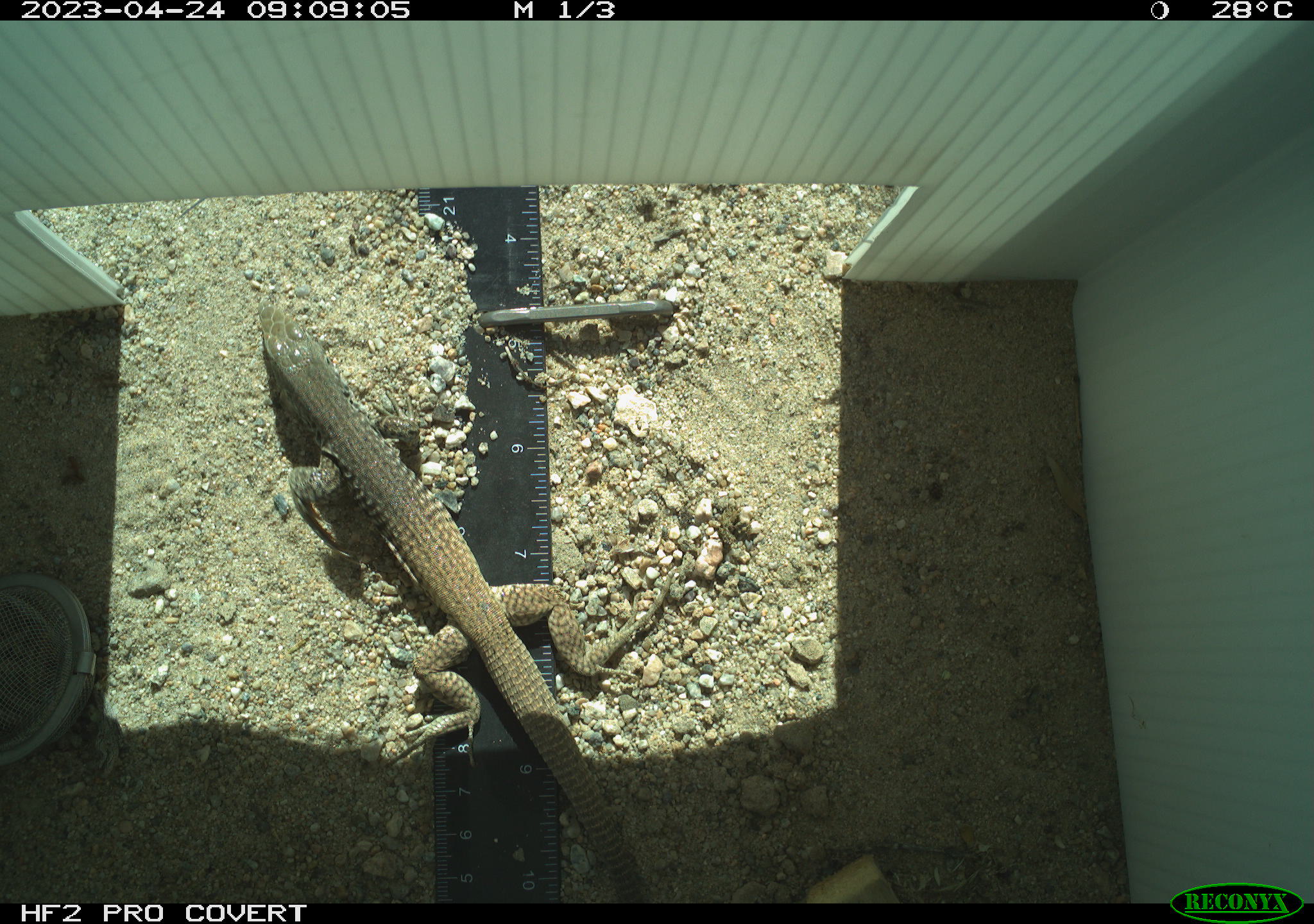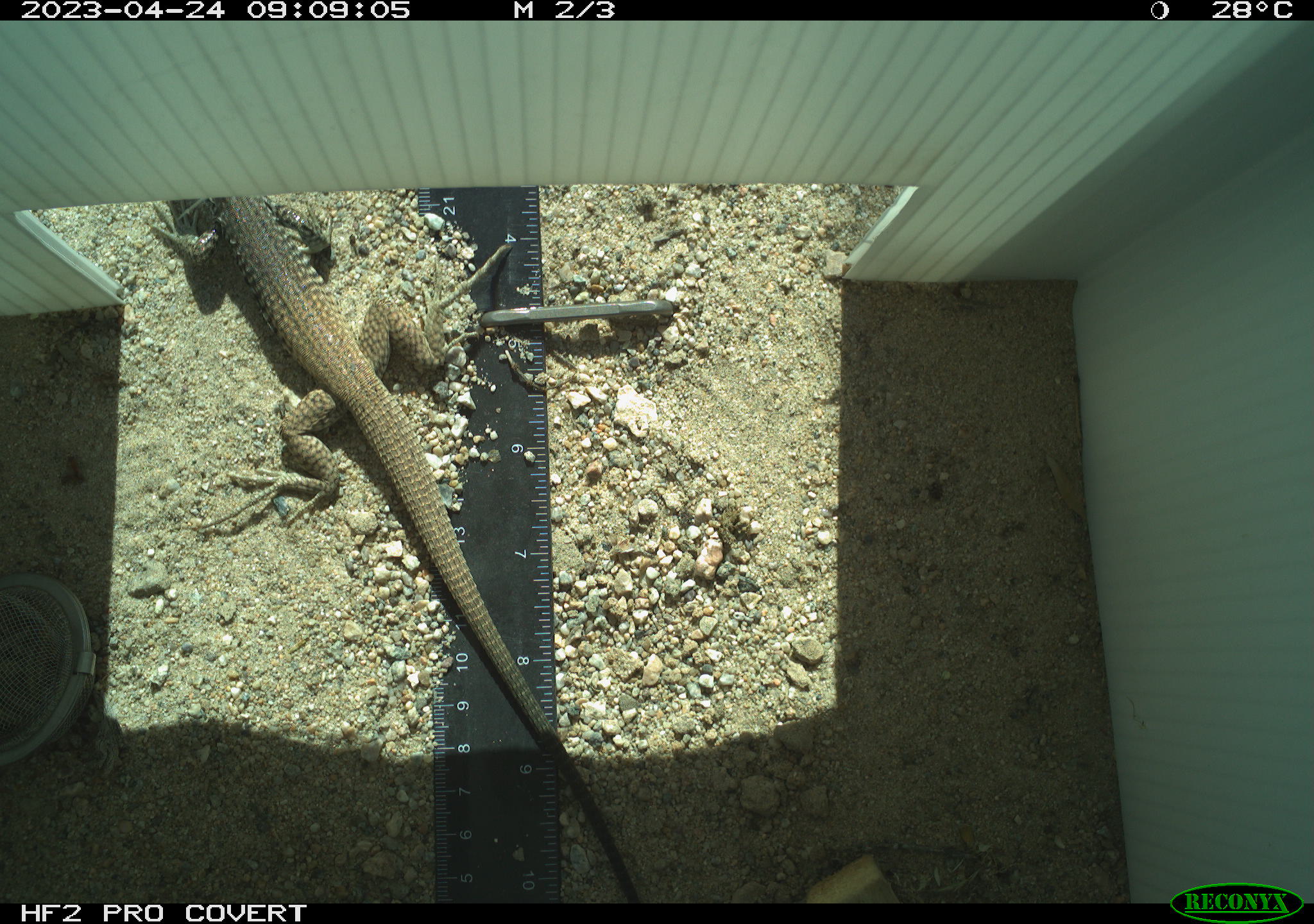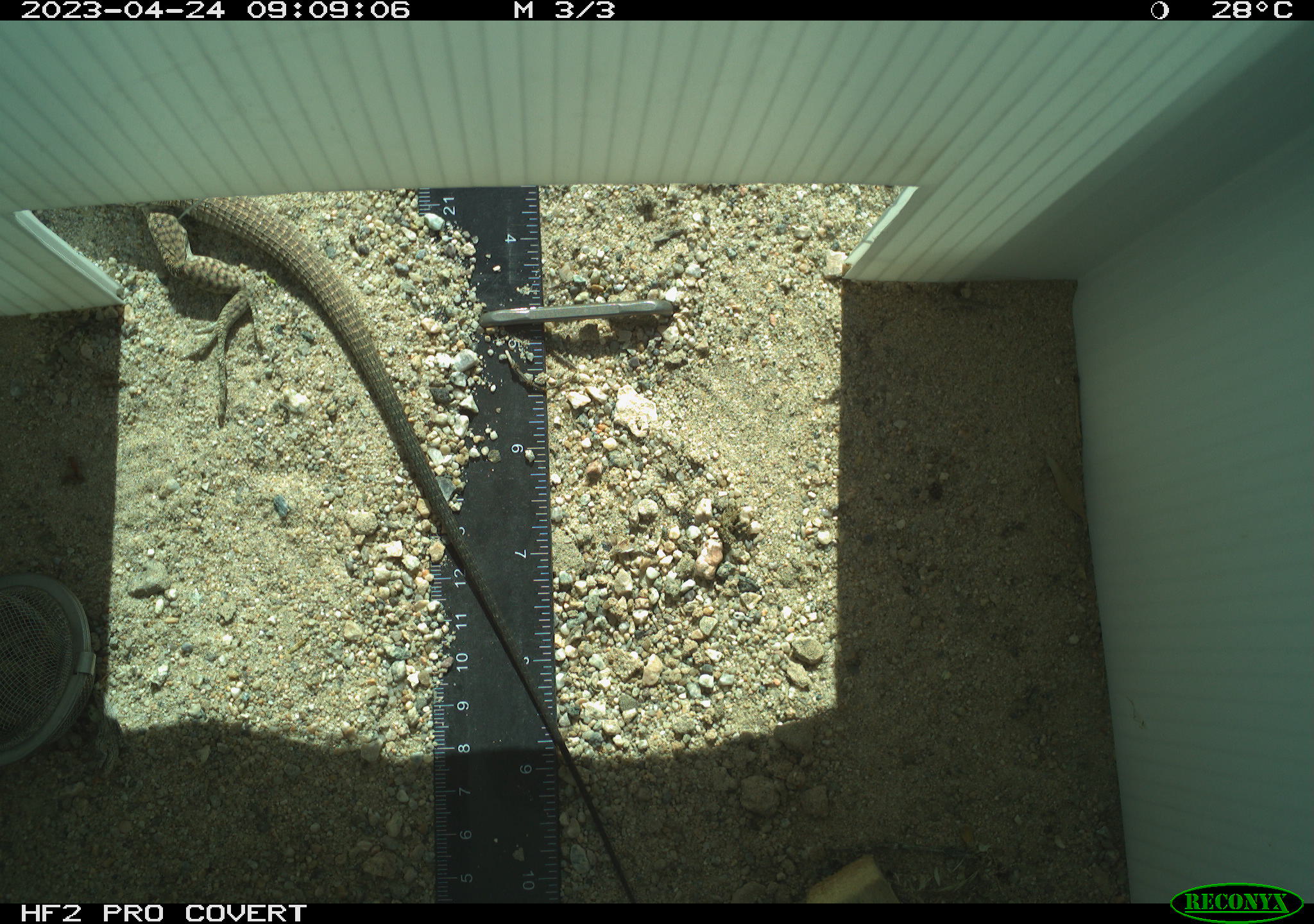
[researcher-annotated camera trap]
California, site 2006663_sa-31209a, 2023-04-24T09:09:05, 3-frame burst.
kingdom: Animalia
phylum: Chordata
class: Reptilia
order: Squamata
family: Teiidae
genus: Aspidoscelis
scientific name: Aspidoscelis tigris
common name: western whiptail